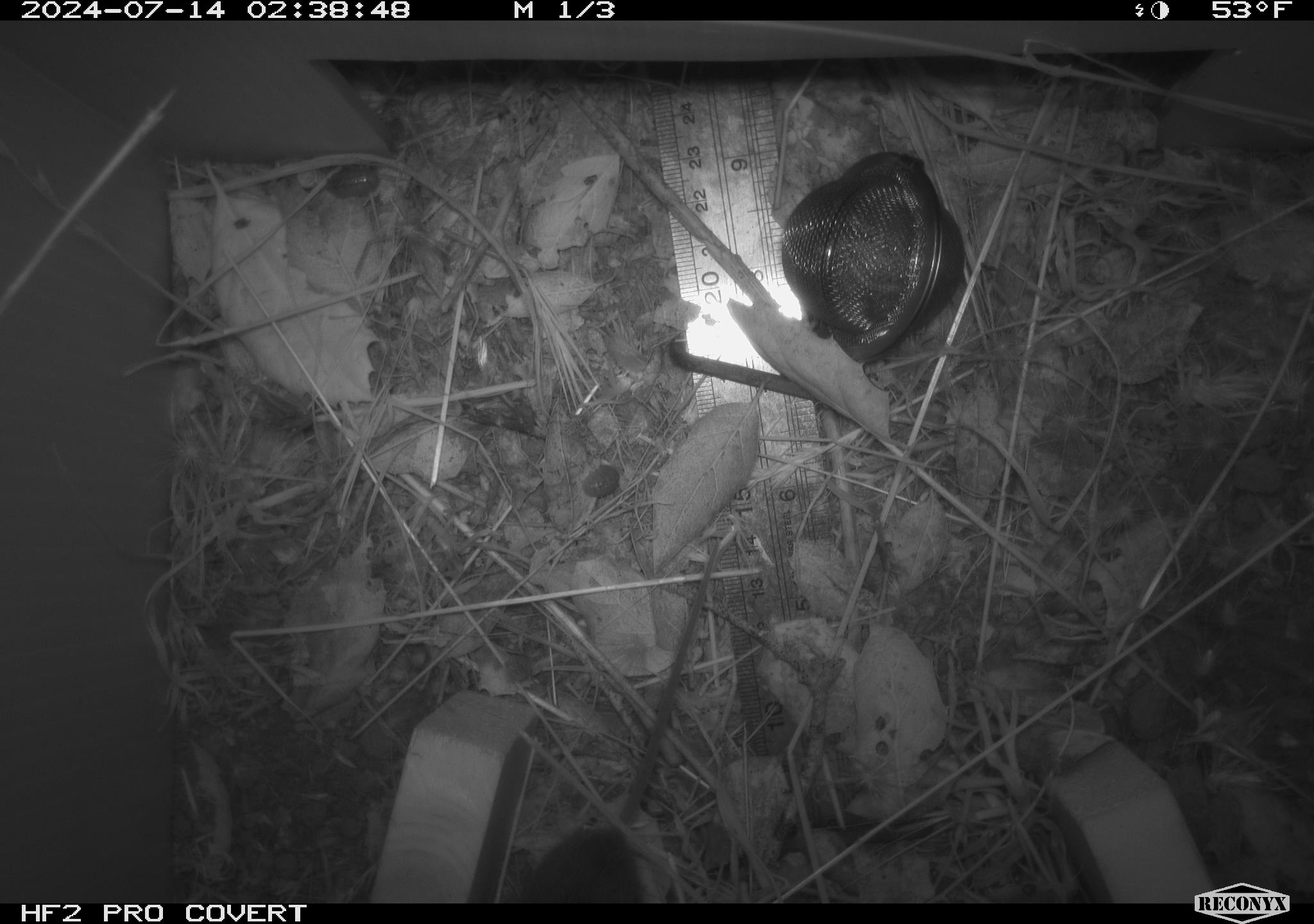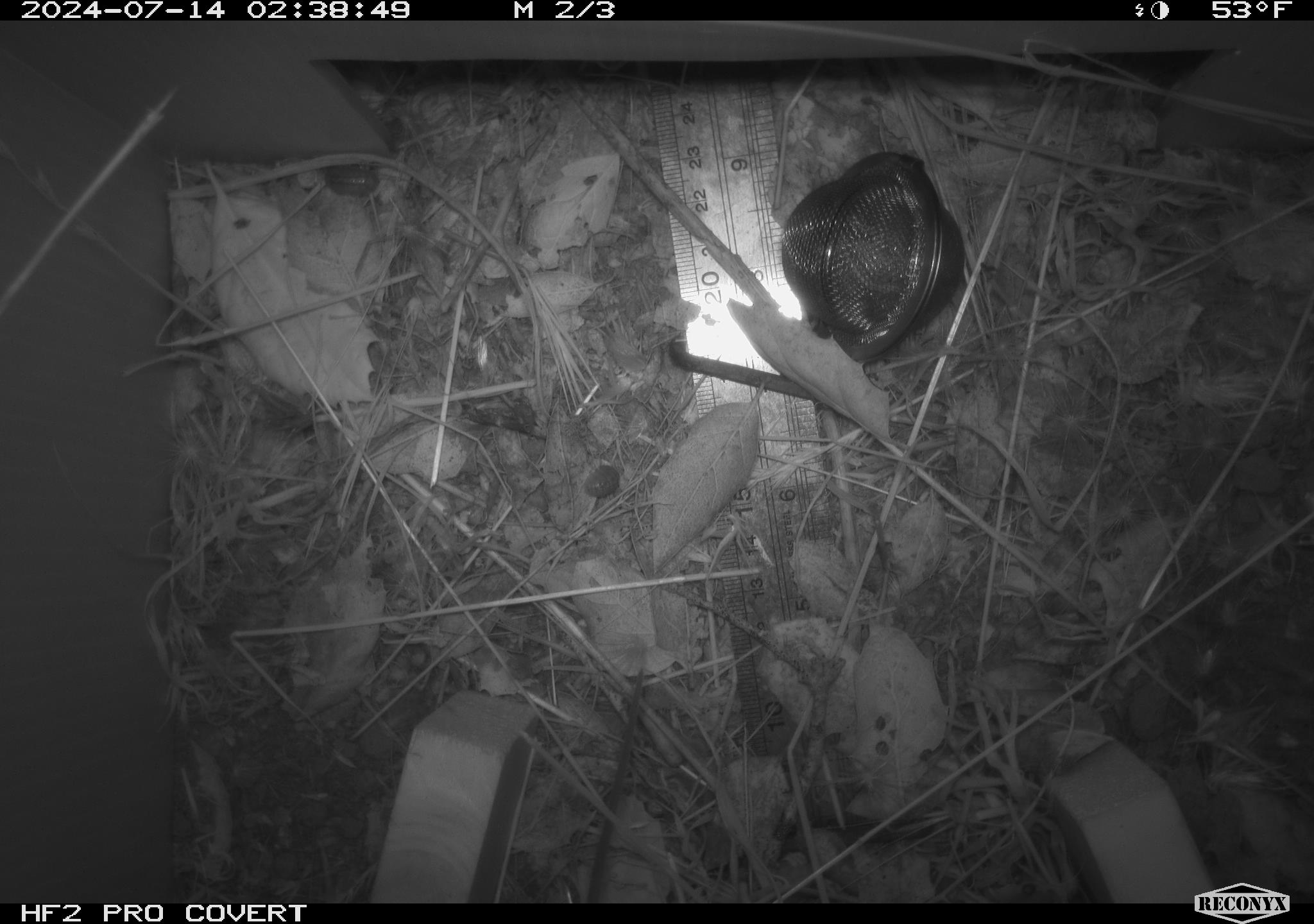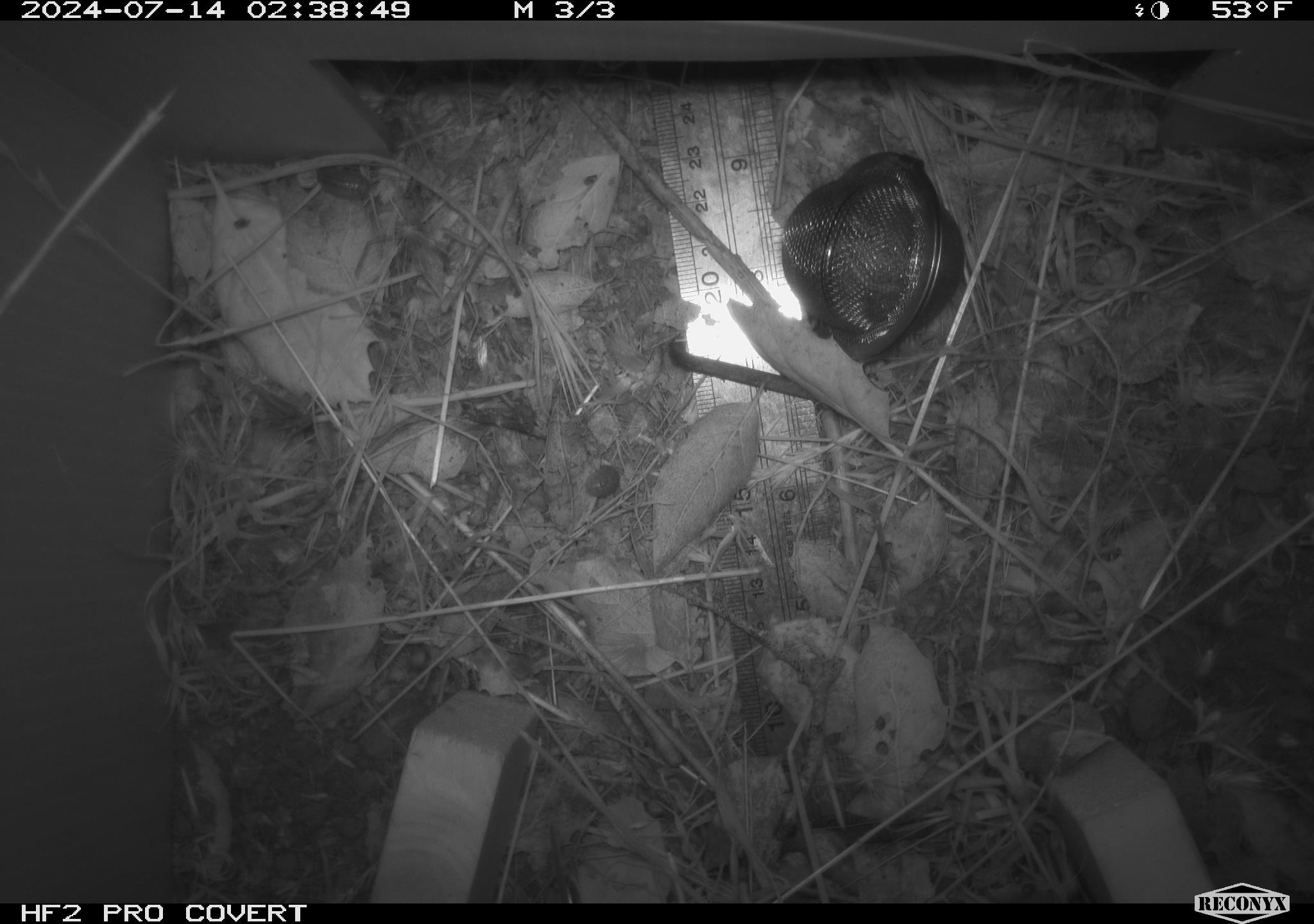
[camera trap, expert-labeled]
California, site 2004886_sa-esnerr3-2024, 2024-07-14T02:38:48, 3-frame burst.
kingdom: Animalia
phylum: Chordata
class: Mammalia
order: Rodentia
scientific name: Rodentia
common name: rodent